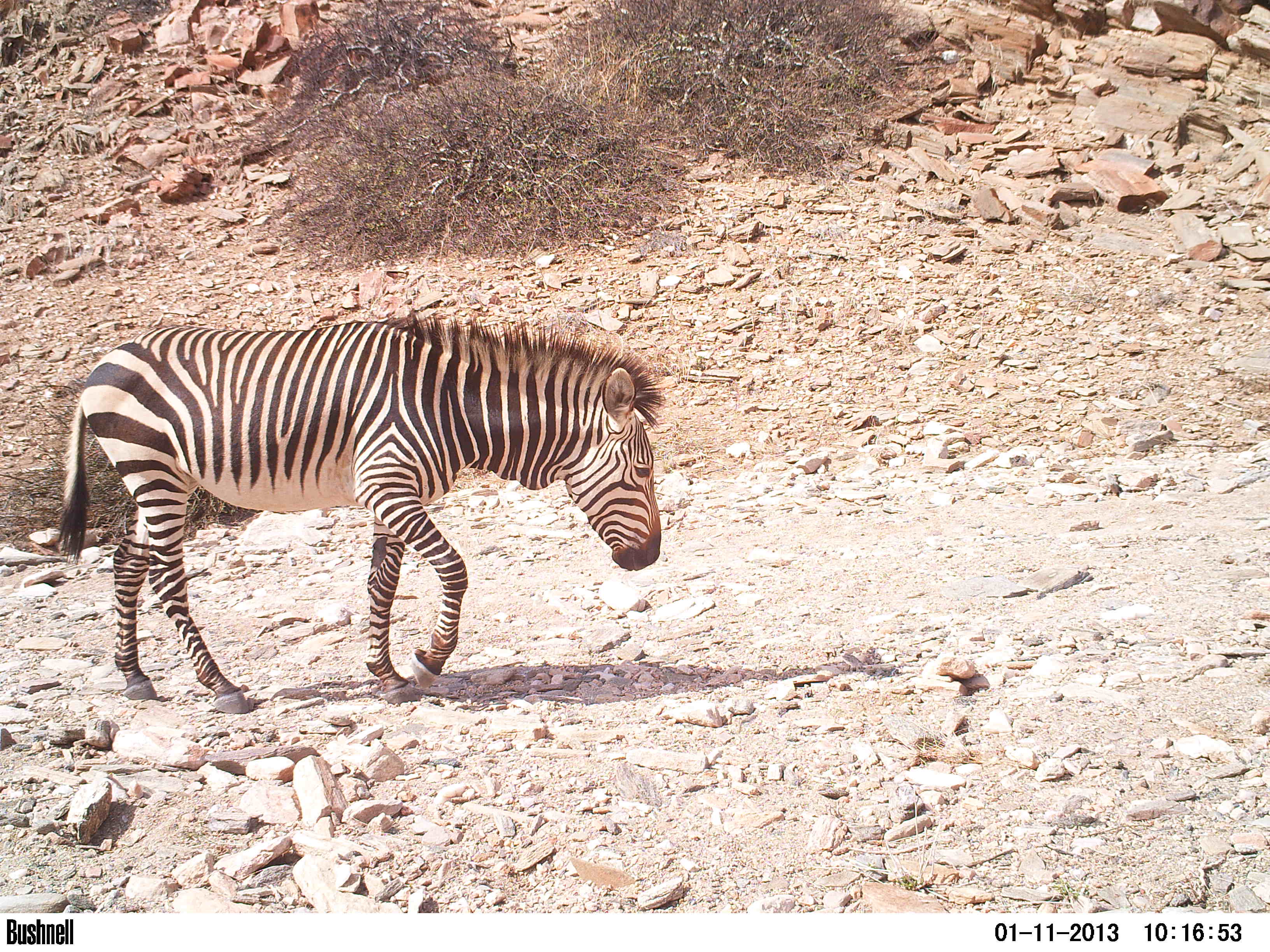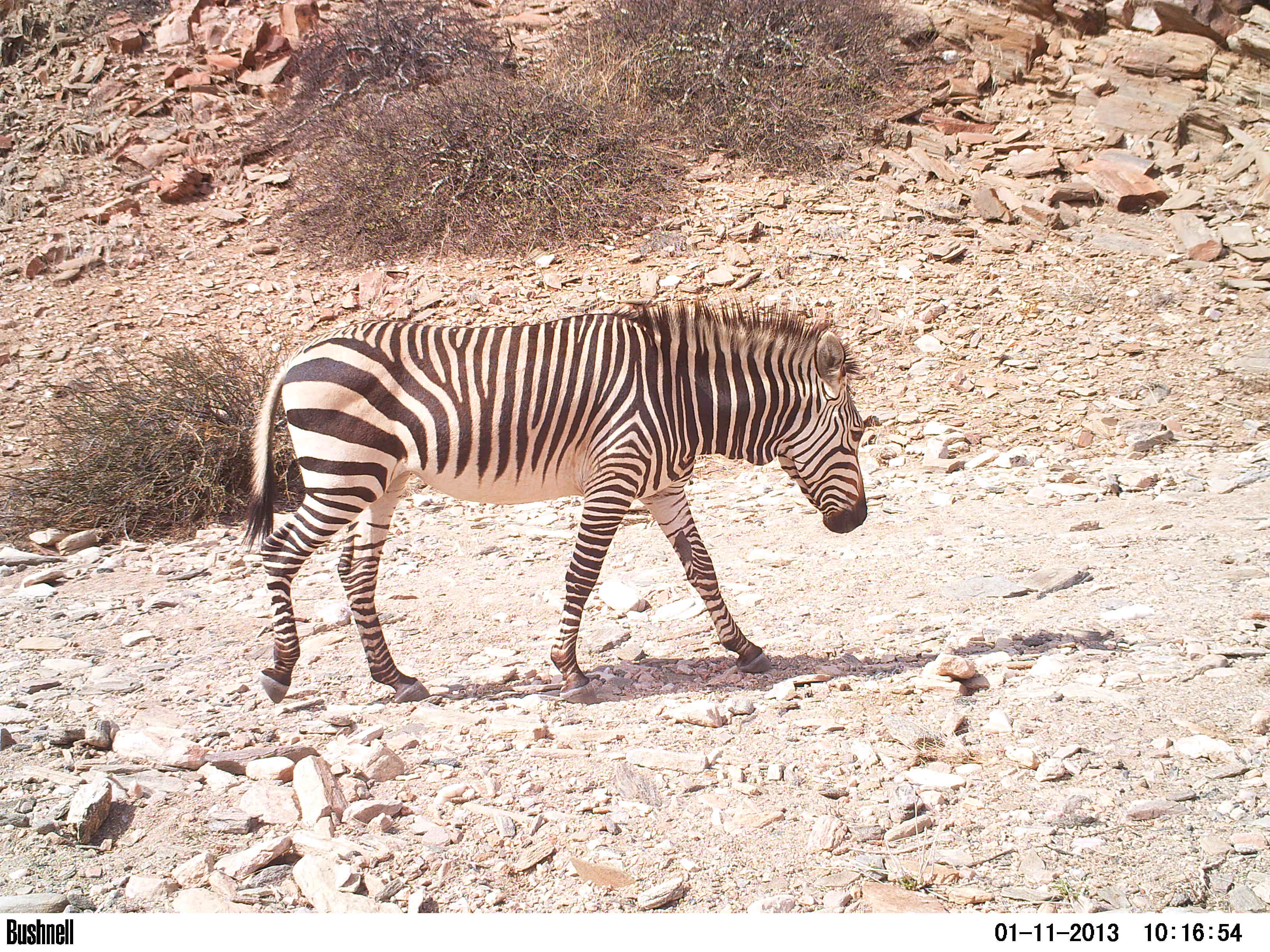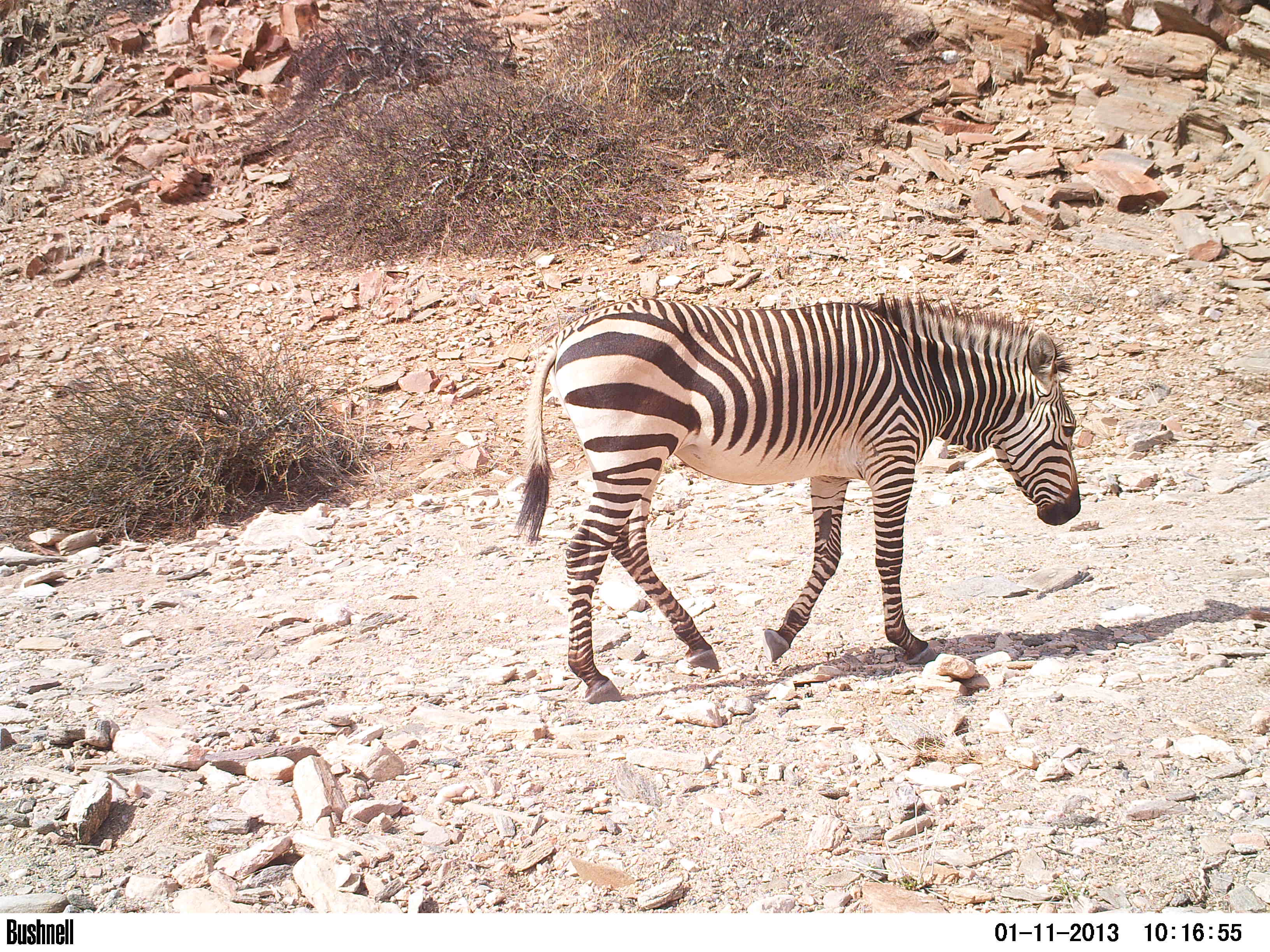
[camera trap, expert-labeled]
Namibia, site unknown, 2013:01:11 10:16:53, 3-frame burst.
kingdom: Animalia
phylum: Chordata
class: Mammalia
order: Perissodactyla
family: Equidae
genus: Equus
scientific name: Equus zebra hartmannae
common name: hartmann's mountain zebra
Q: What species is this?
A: Equus zebra hartmannae (hartmann's mountain zebra).